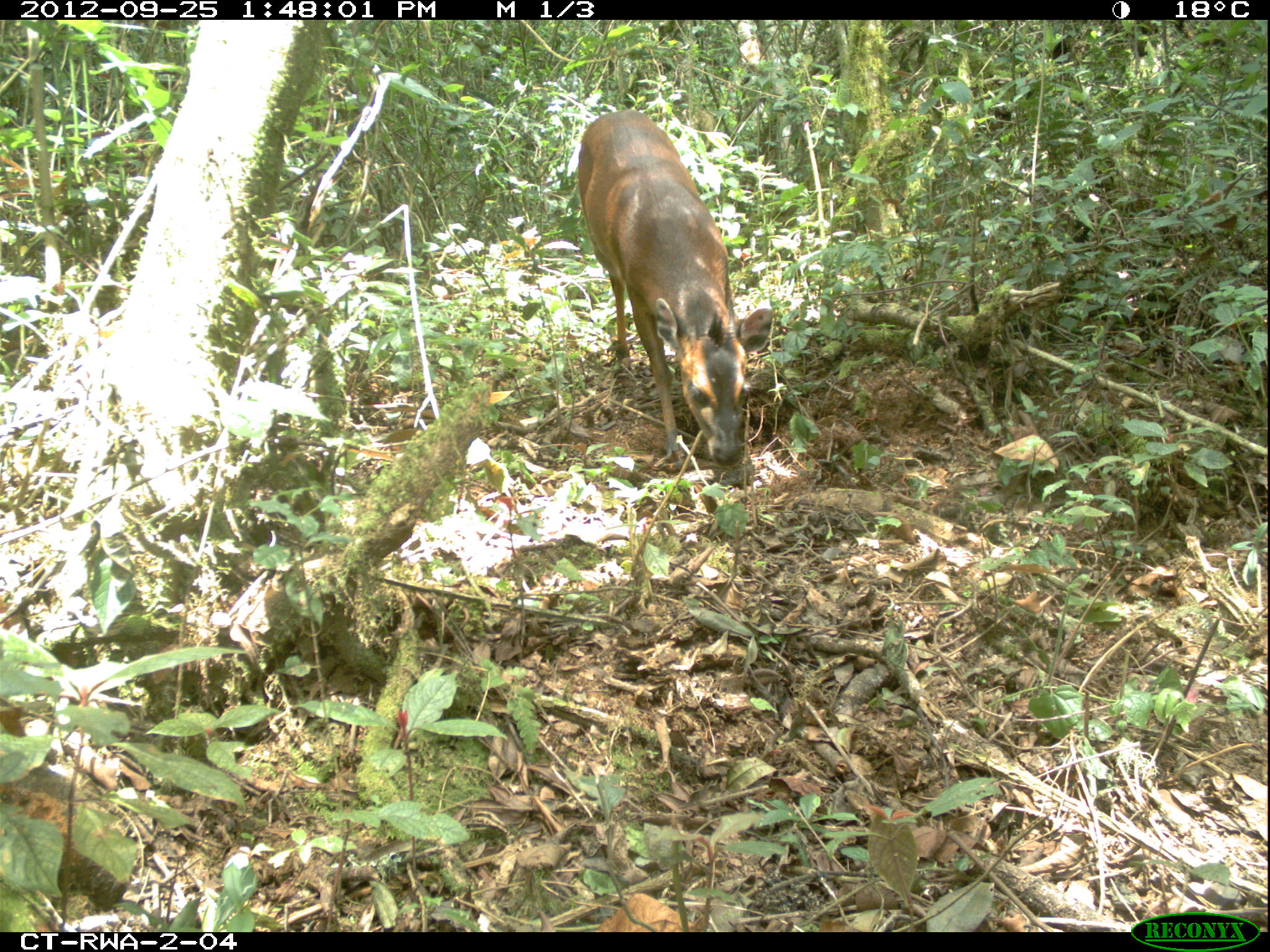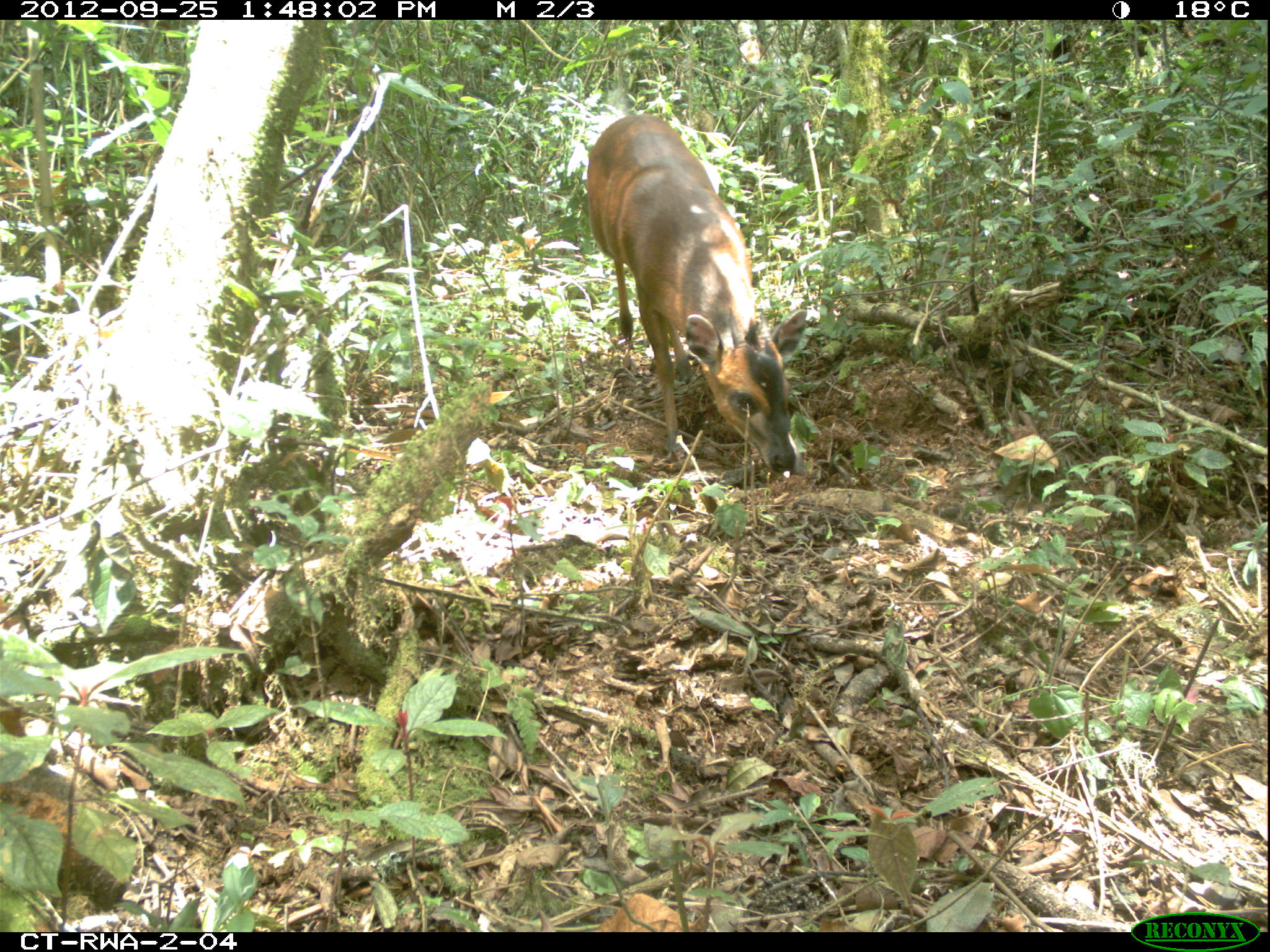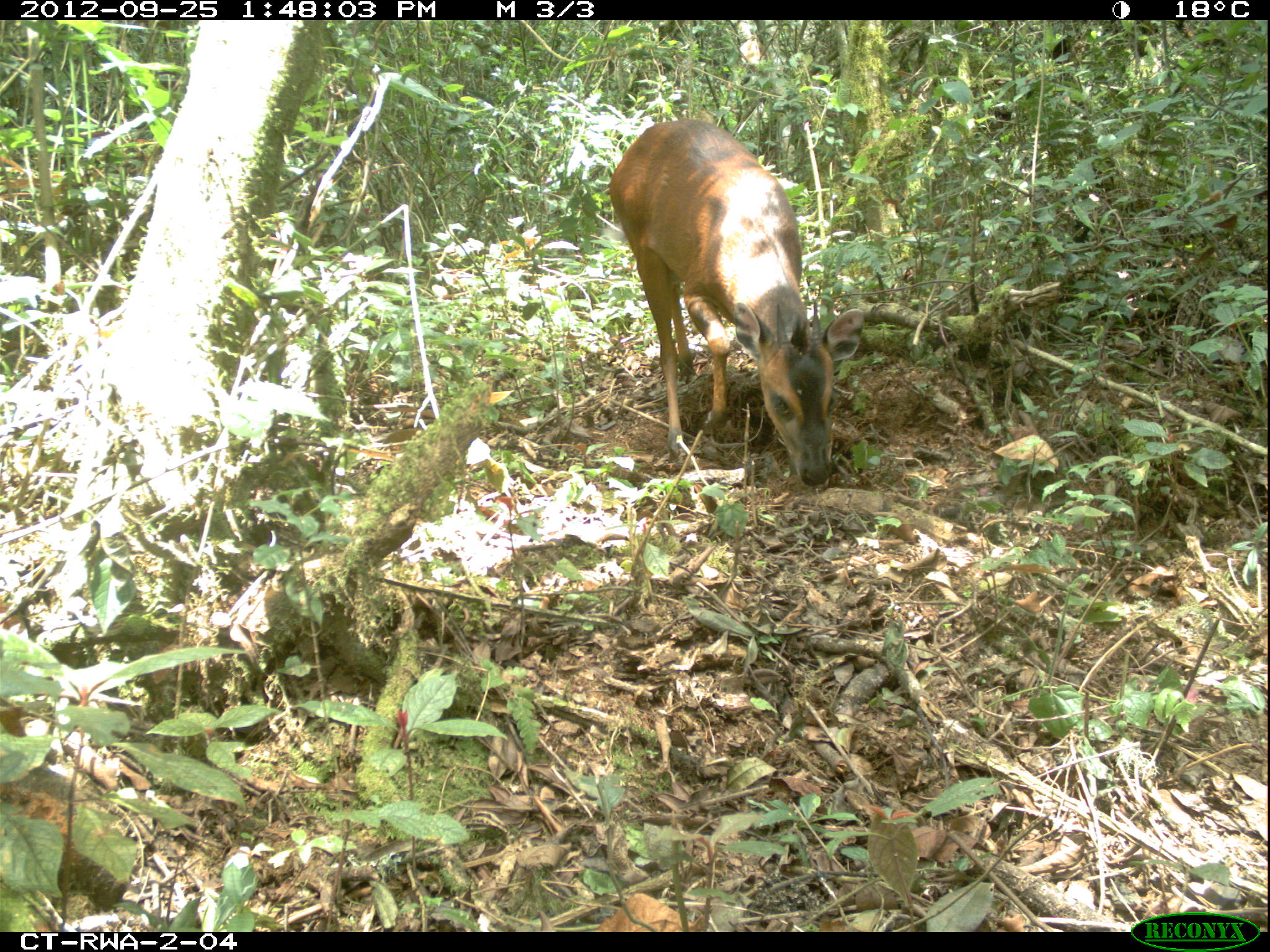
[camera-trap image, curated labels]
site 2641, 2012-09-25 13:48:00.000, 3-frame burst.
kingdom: Animalia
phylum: Chordata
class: Mammalia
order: Artiodactyla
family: Bovidae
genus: Cephalophus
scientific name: Cephalophus nigrifrons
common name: black-fronted duiker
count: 1